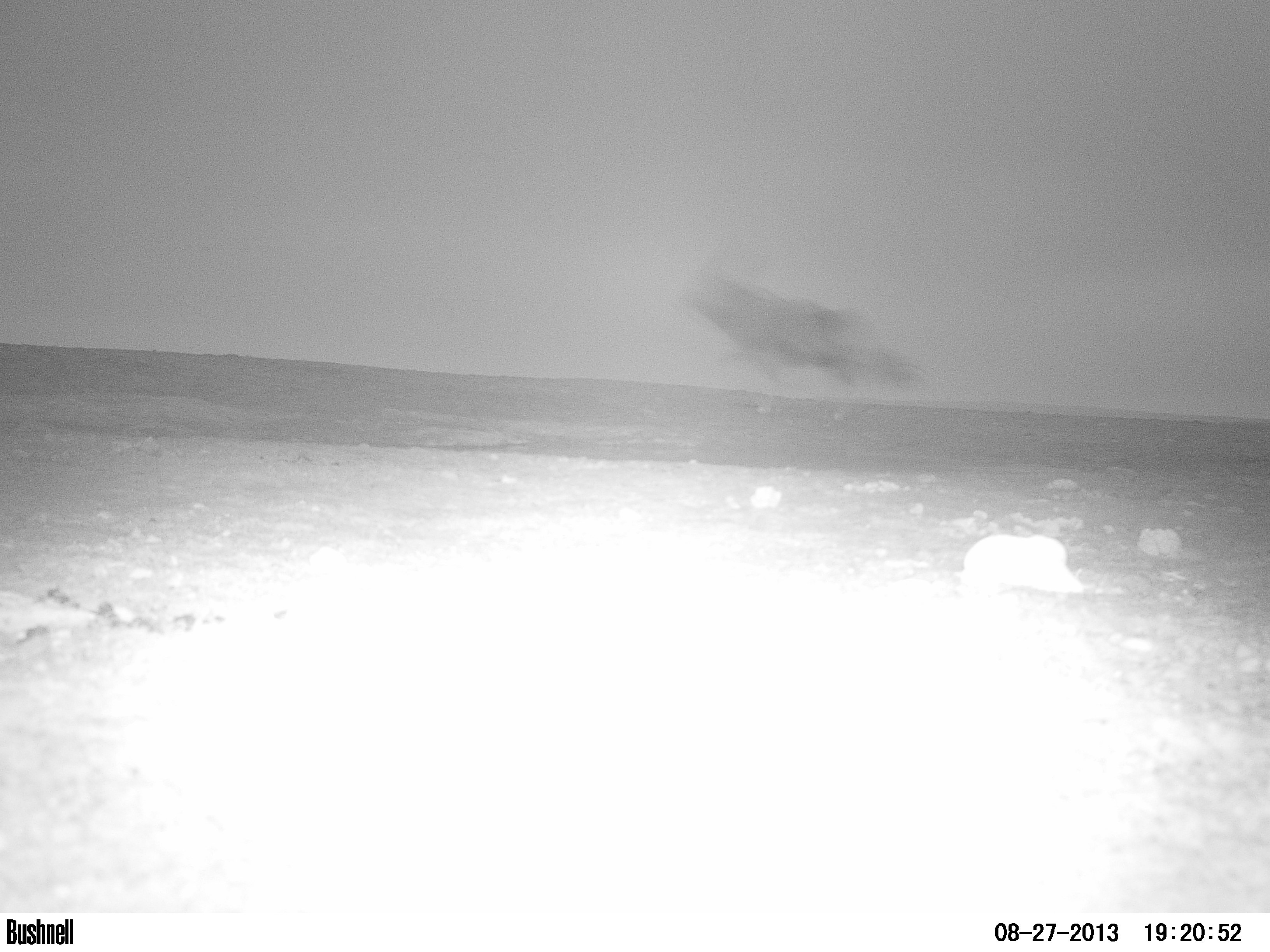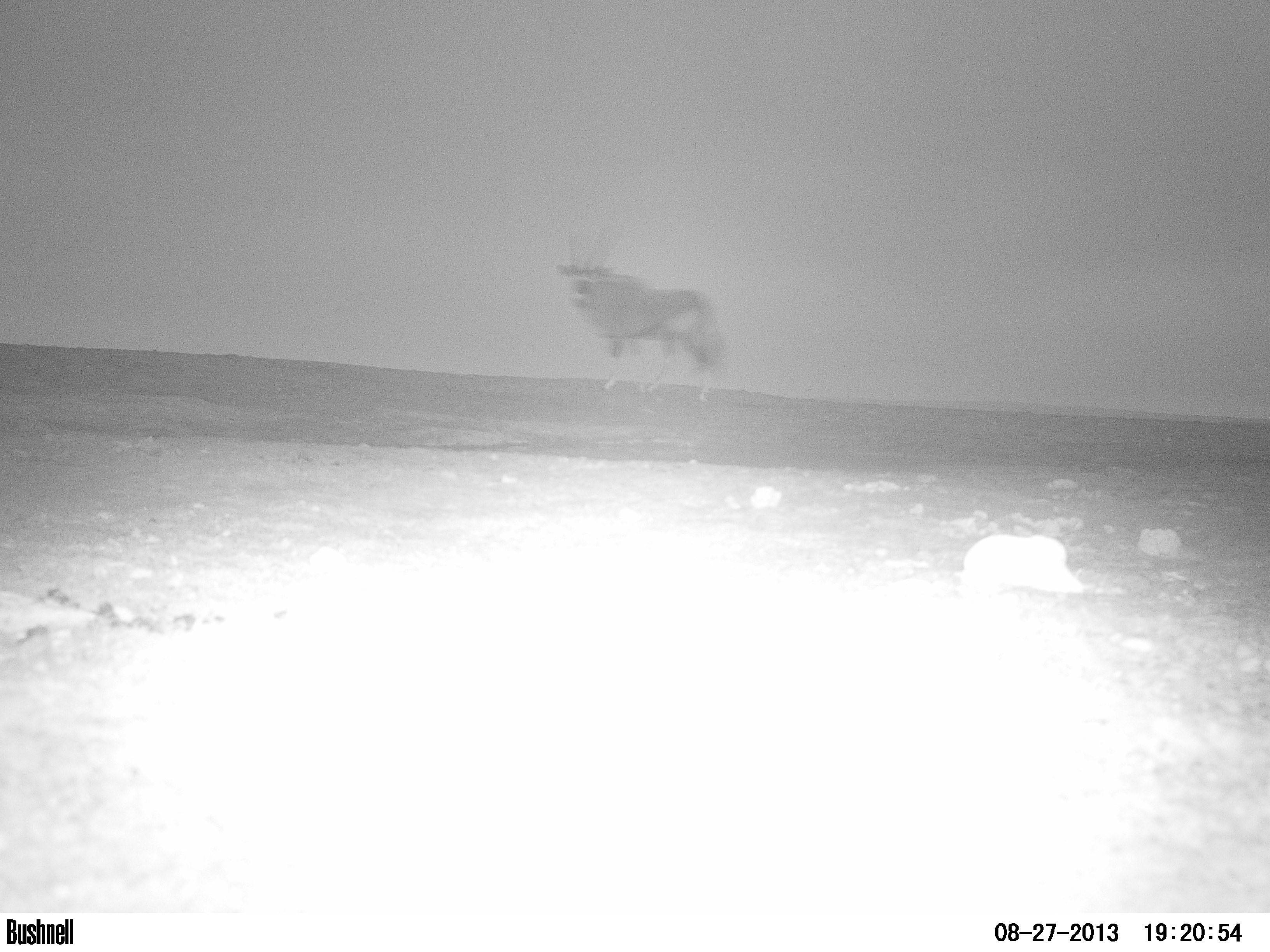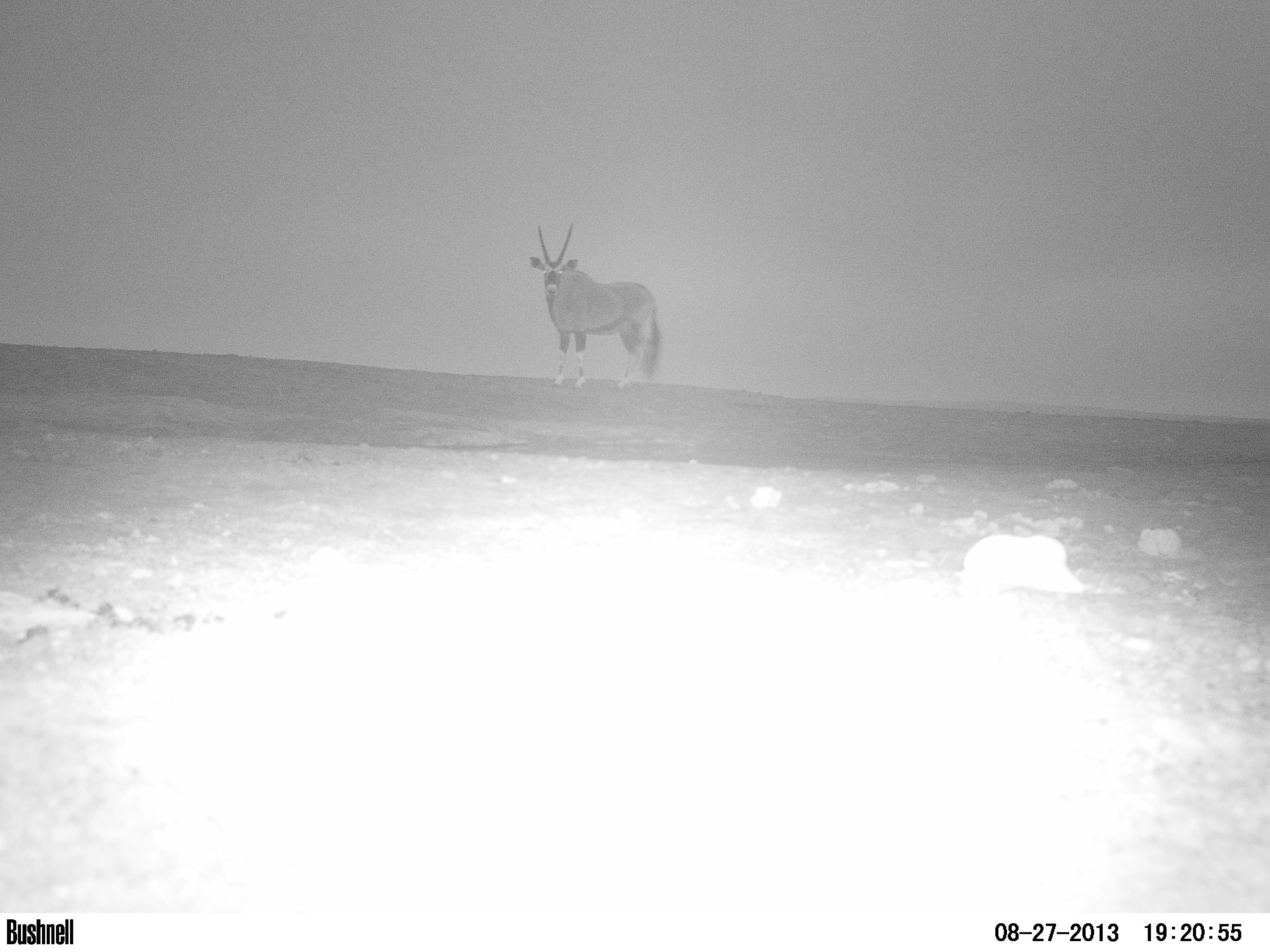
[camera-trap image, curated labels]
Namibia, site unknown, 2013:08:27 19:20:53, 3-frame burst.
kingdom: Animalia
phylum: Chordata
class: Mammalia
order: Artiodactyla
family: Bovidae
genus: Oryx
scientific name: Oryx gazella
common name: gemsbok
Oryx gazella (gemsbok).